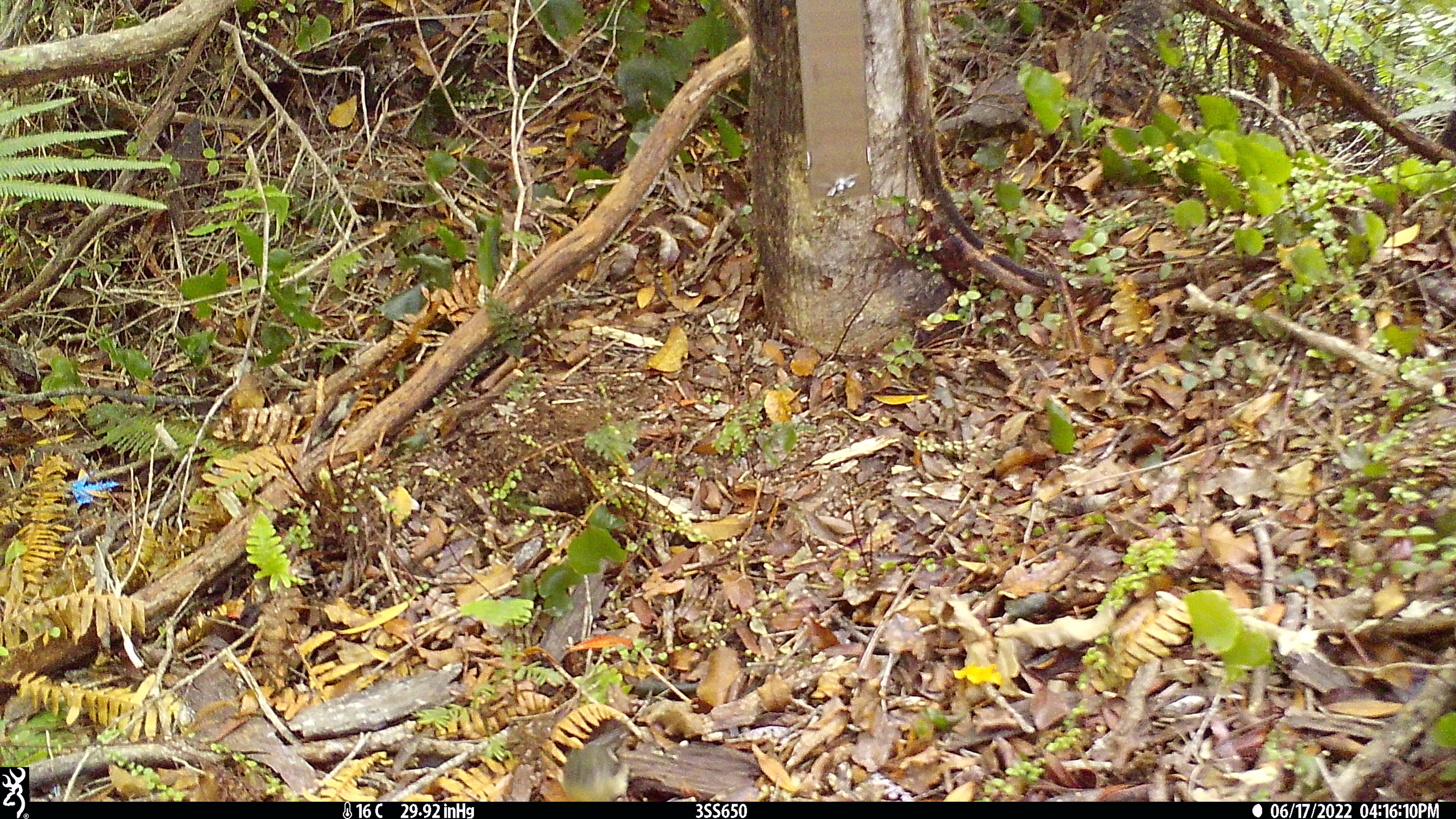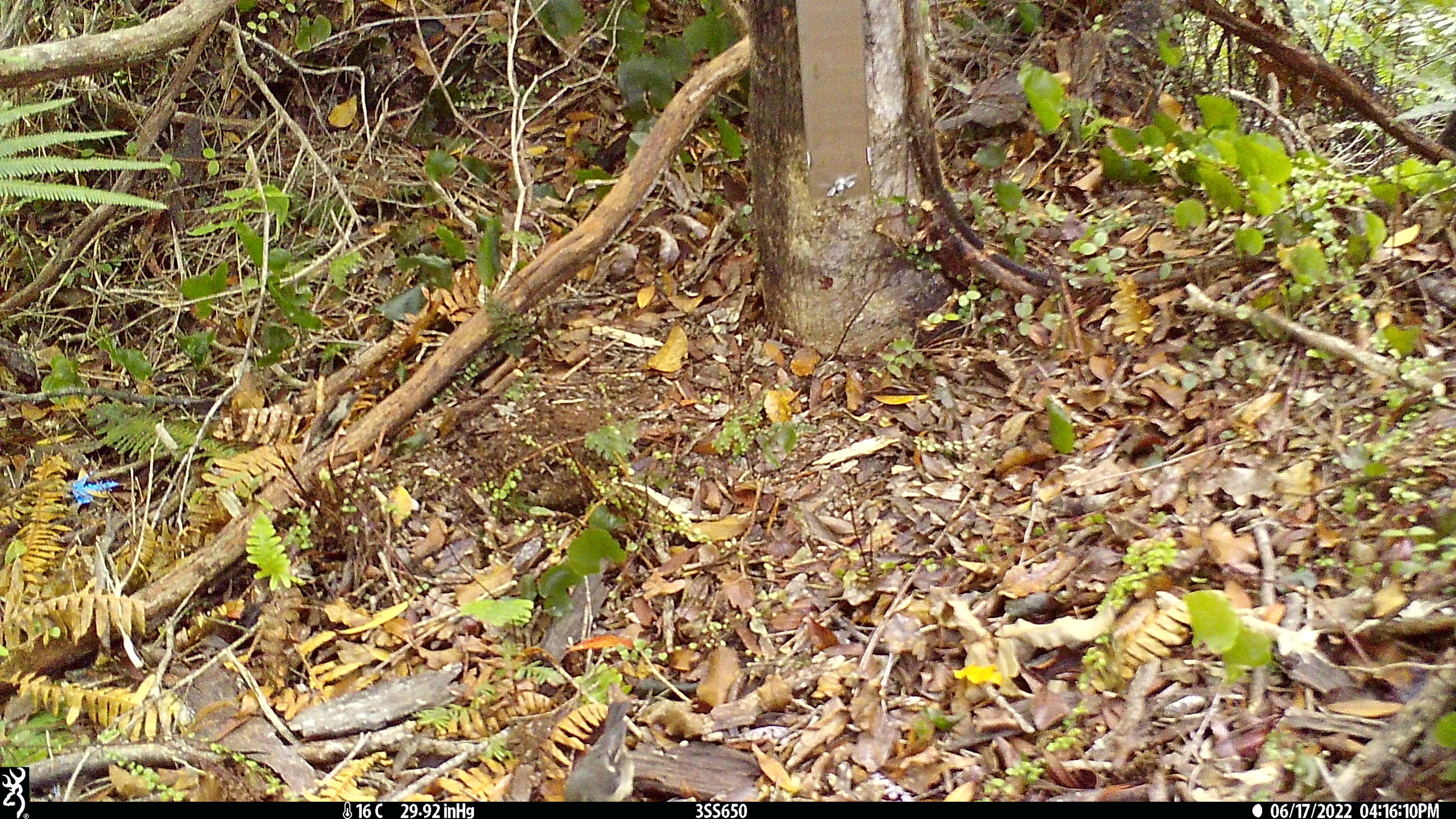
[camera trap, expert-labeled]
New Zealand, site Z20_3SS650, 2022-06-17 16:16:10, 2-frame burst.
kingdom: Animalia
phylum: Chordata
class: Aves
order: Passeriformes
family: Petroicidae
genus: Petroica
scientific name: Petroica macrocephala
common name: tomtit